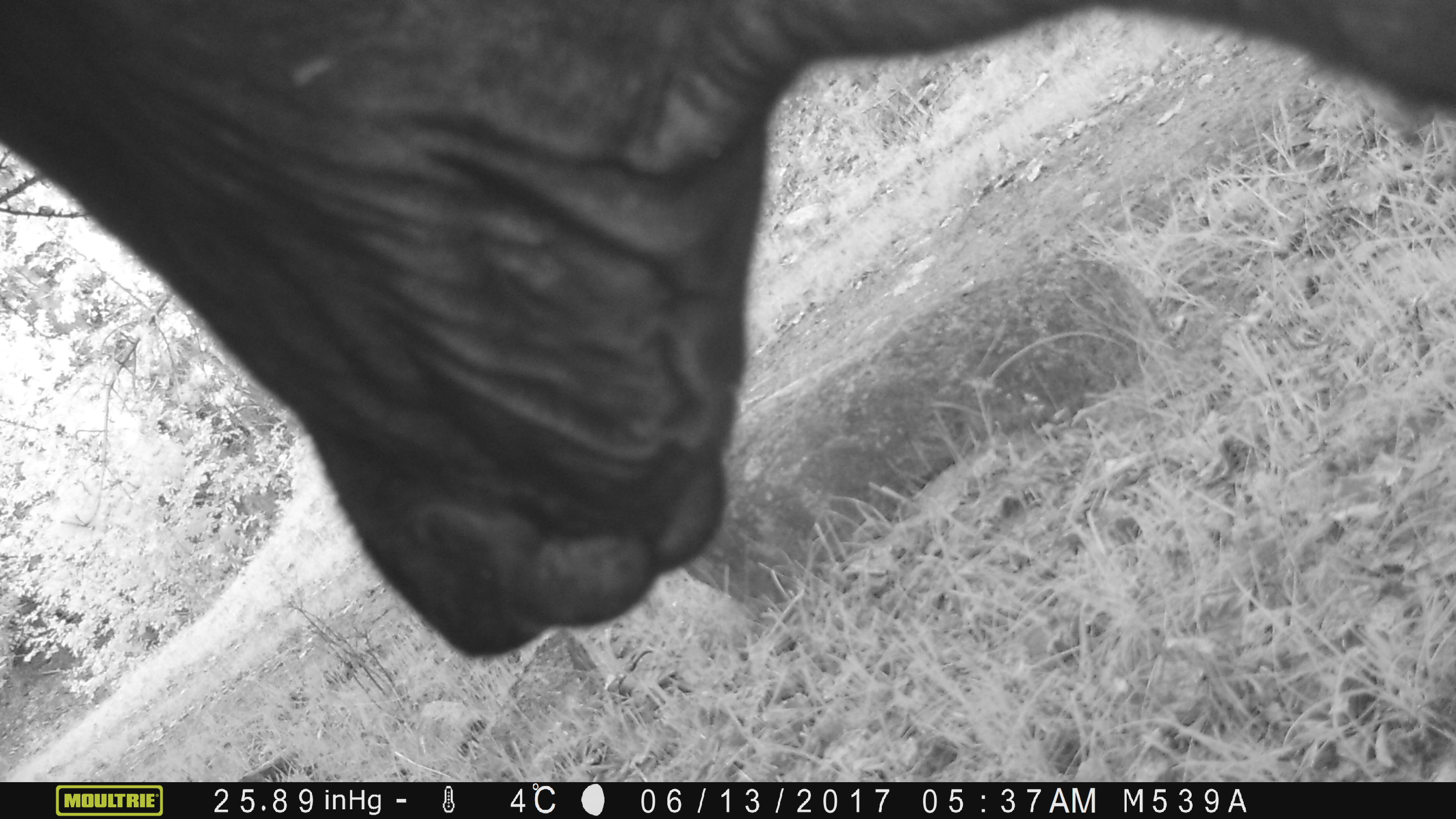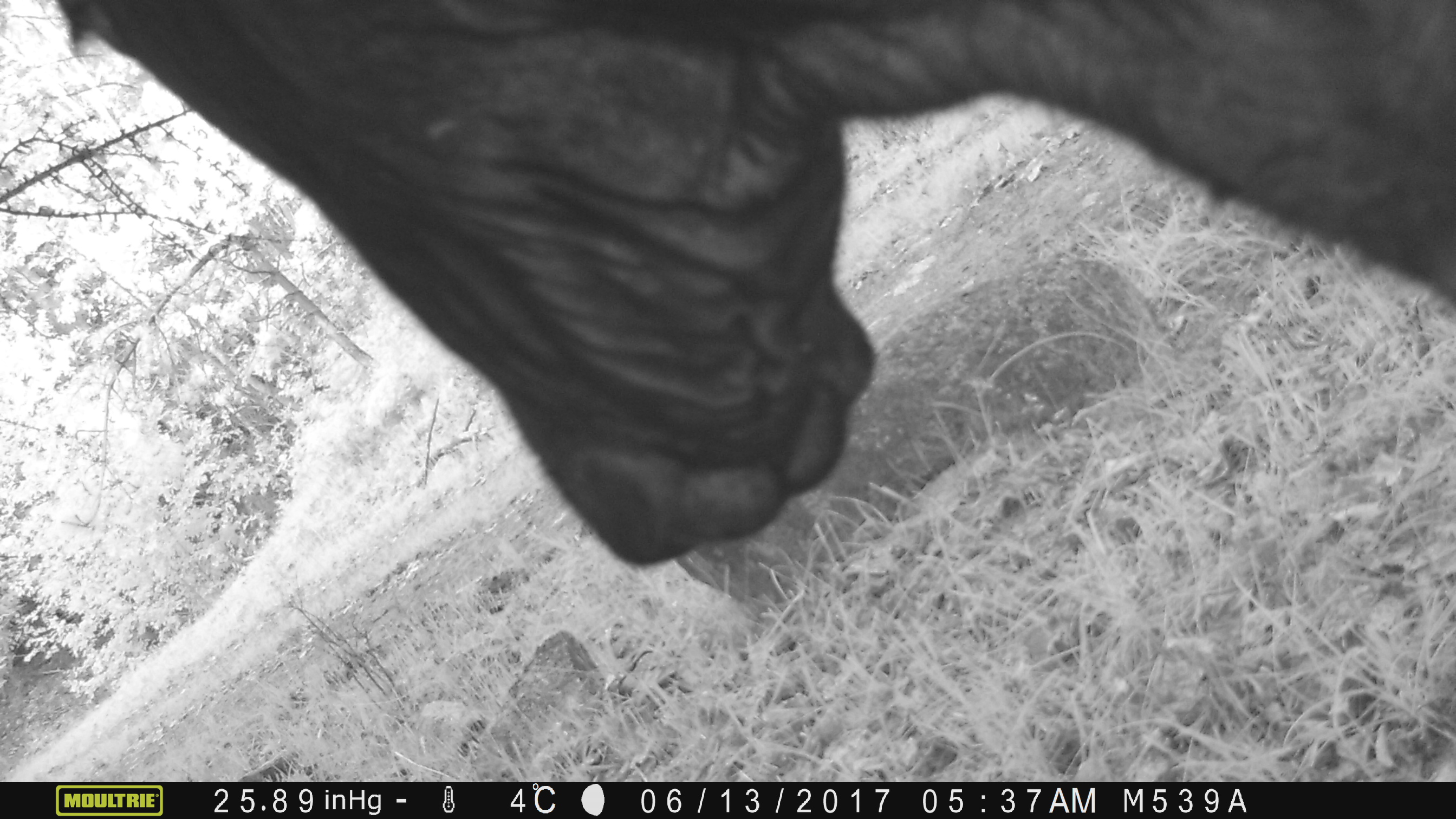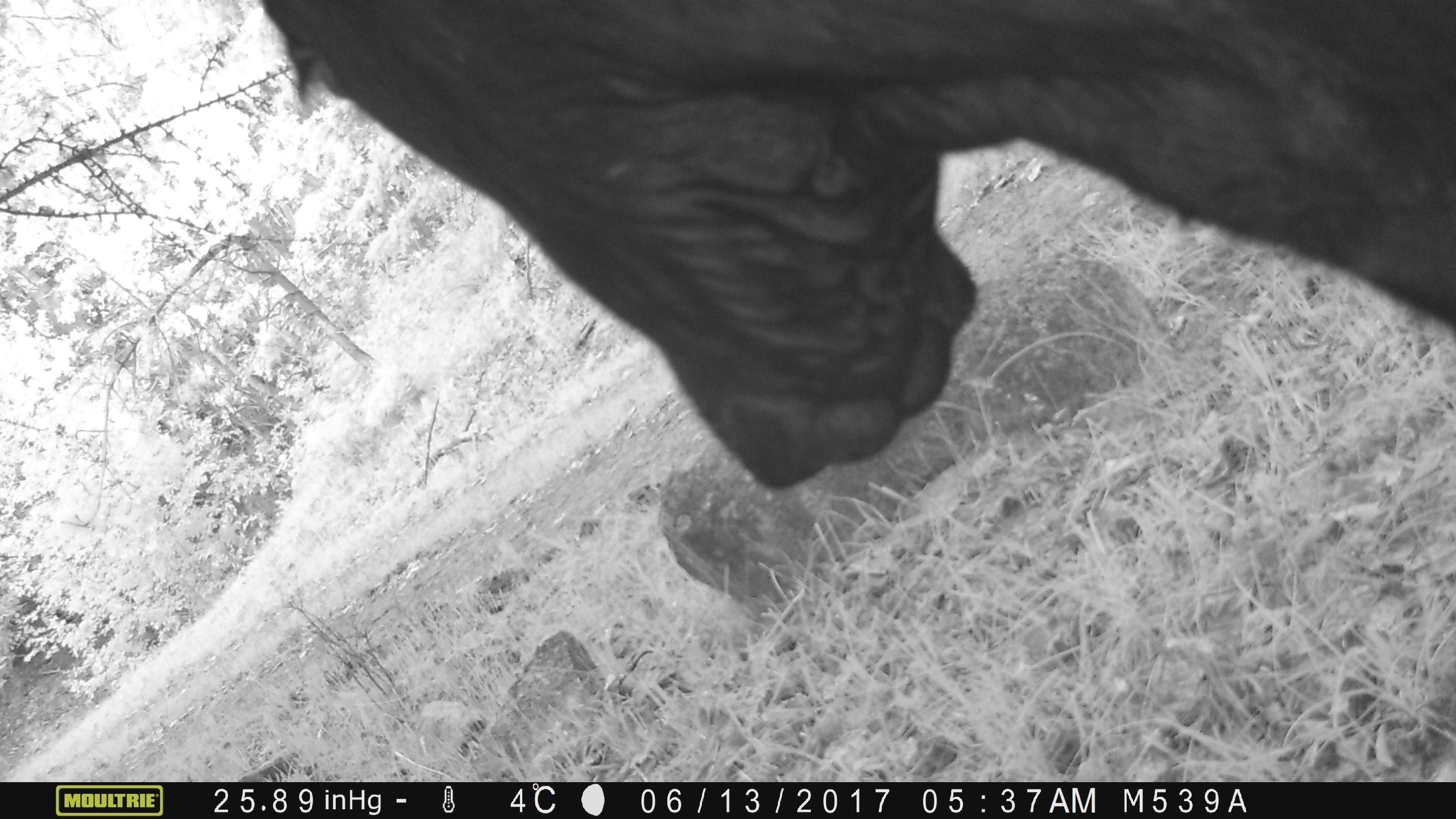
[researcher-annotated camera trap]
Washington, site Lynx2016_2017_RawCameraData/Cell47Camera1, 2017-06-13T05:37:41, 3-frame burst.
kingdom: Animalia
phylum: Chordata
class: Mammalia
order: Artiodactyla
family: Bovidae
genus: Bos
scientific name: Bos taurus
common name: domestic cattle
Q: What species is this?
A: Domestic cattle (Bos taurus).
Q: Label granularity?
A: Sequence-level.